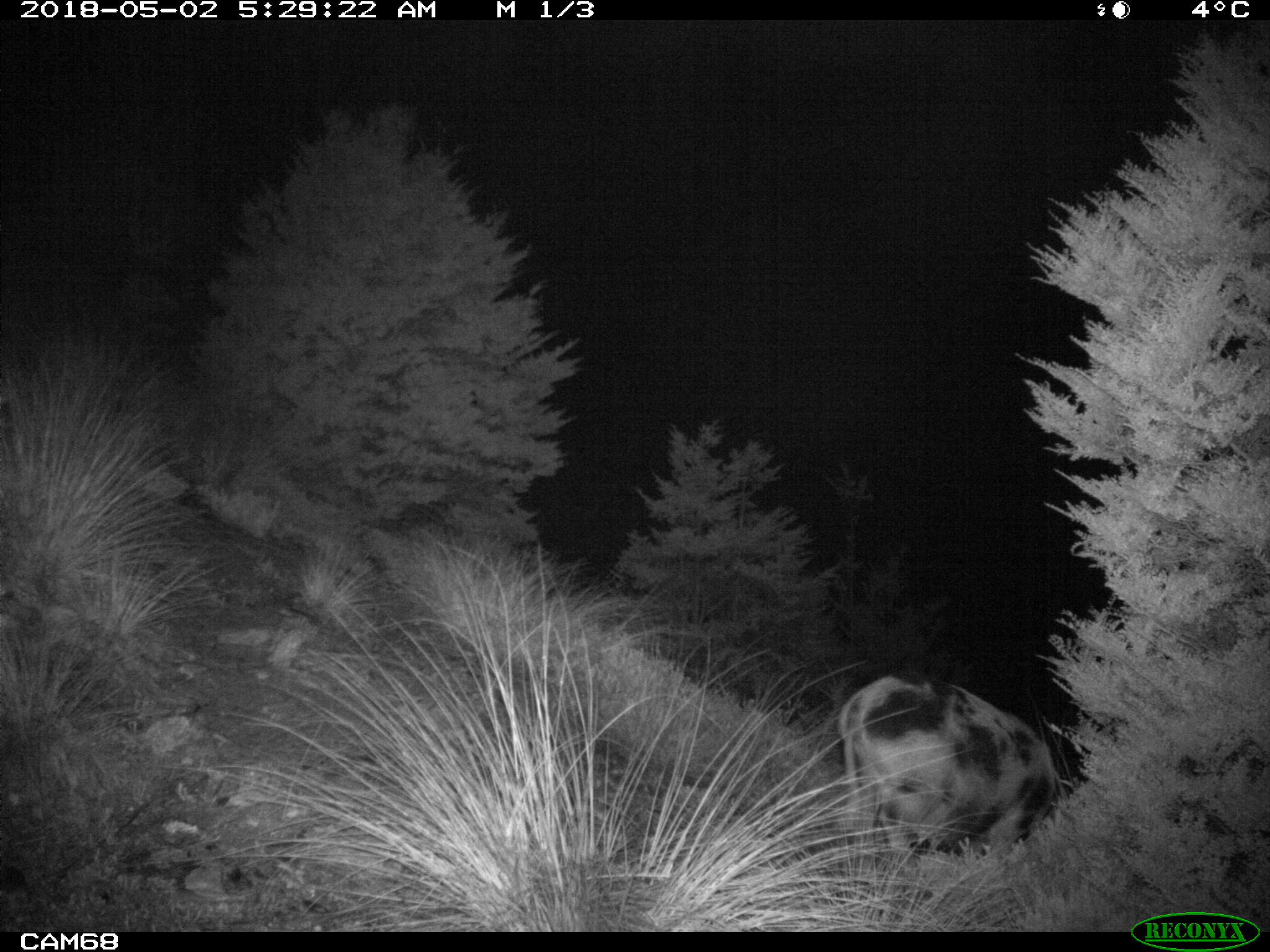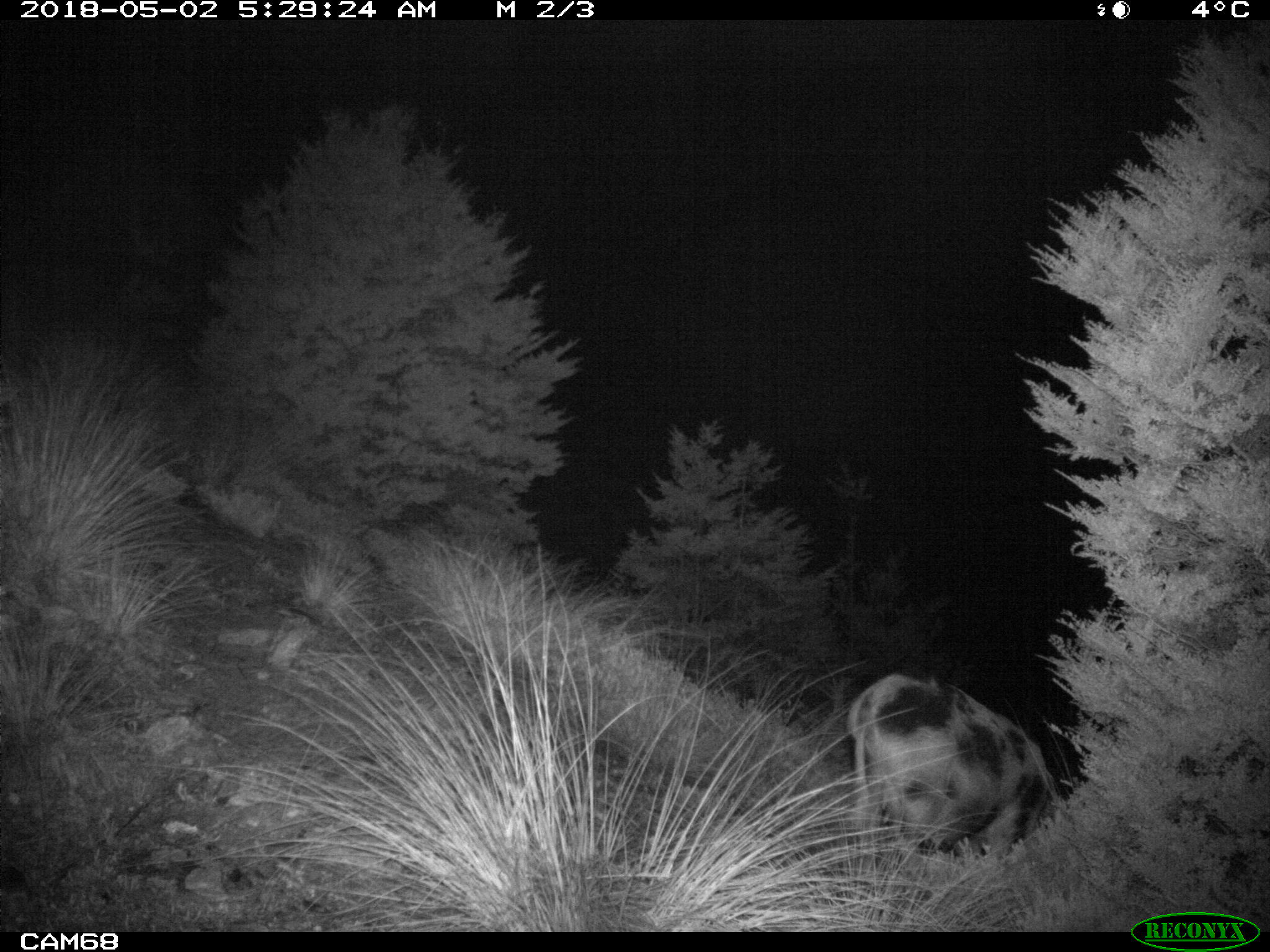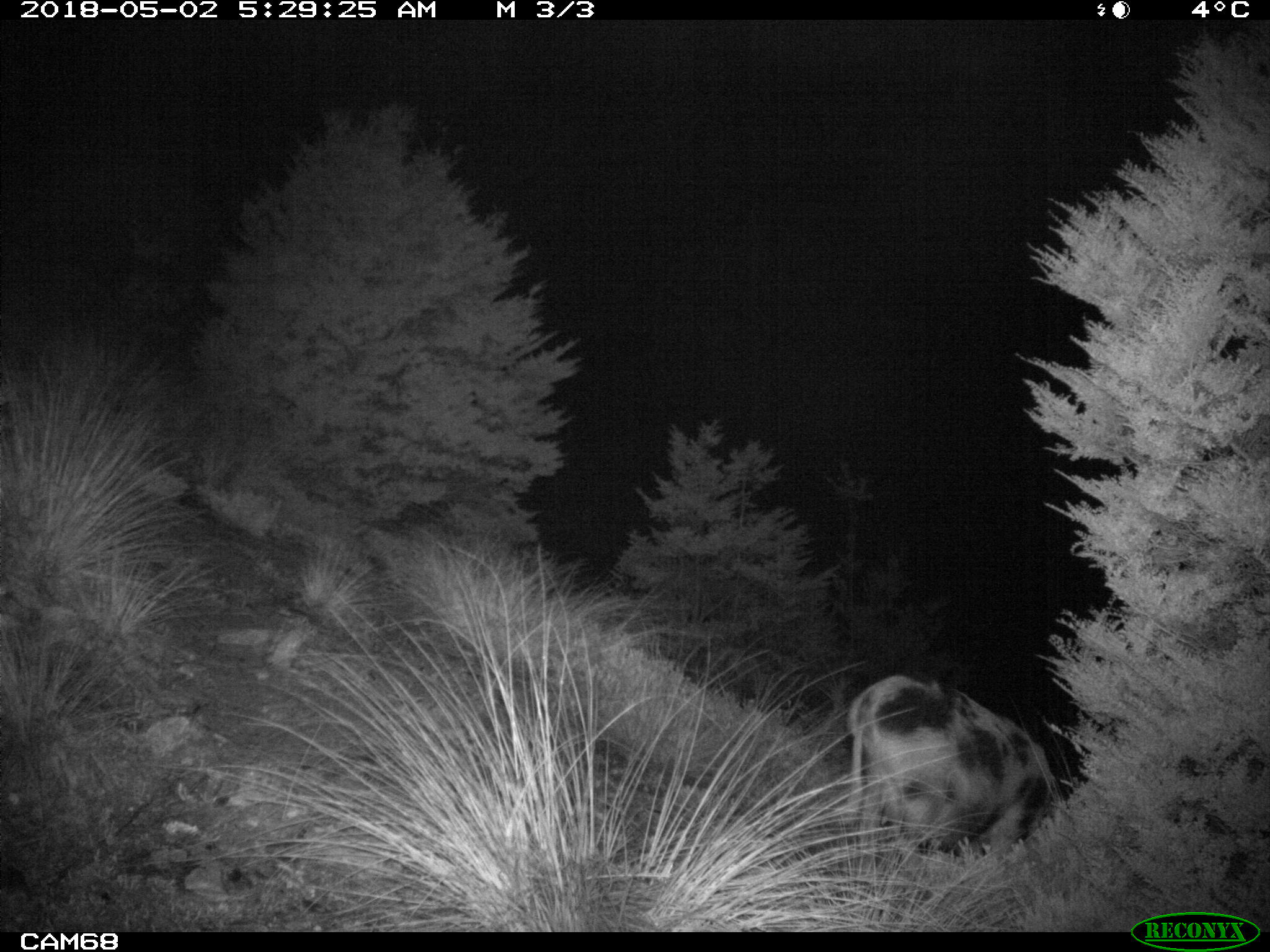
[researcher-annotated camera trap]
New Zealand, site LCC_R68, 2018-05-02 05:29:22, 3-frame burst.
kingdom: Animalia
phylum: Chordata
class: Mammalia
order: Artiodactyla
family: Suidae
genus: Sus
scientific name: Sus scrofa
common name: pig